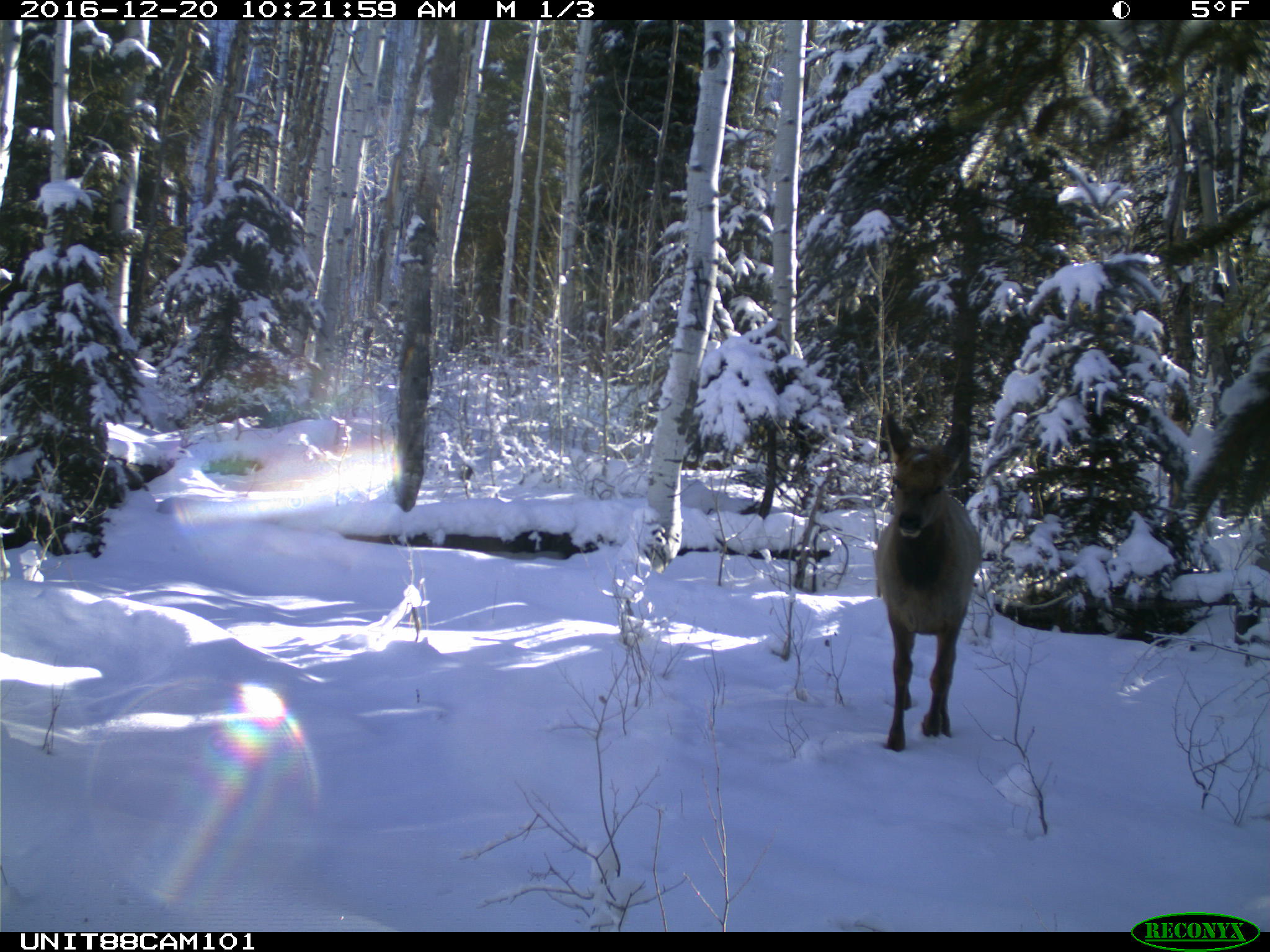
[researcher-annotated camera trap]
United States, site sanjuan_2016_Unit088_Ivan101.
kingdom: Animalia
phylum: Chordata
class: Mammalia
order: Artiodactyla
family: Cervidae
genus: Cervus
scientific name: Cervus elaphus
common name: red deer